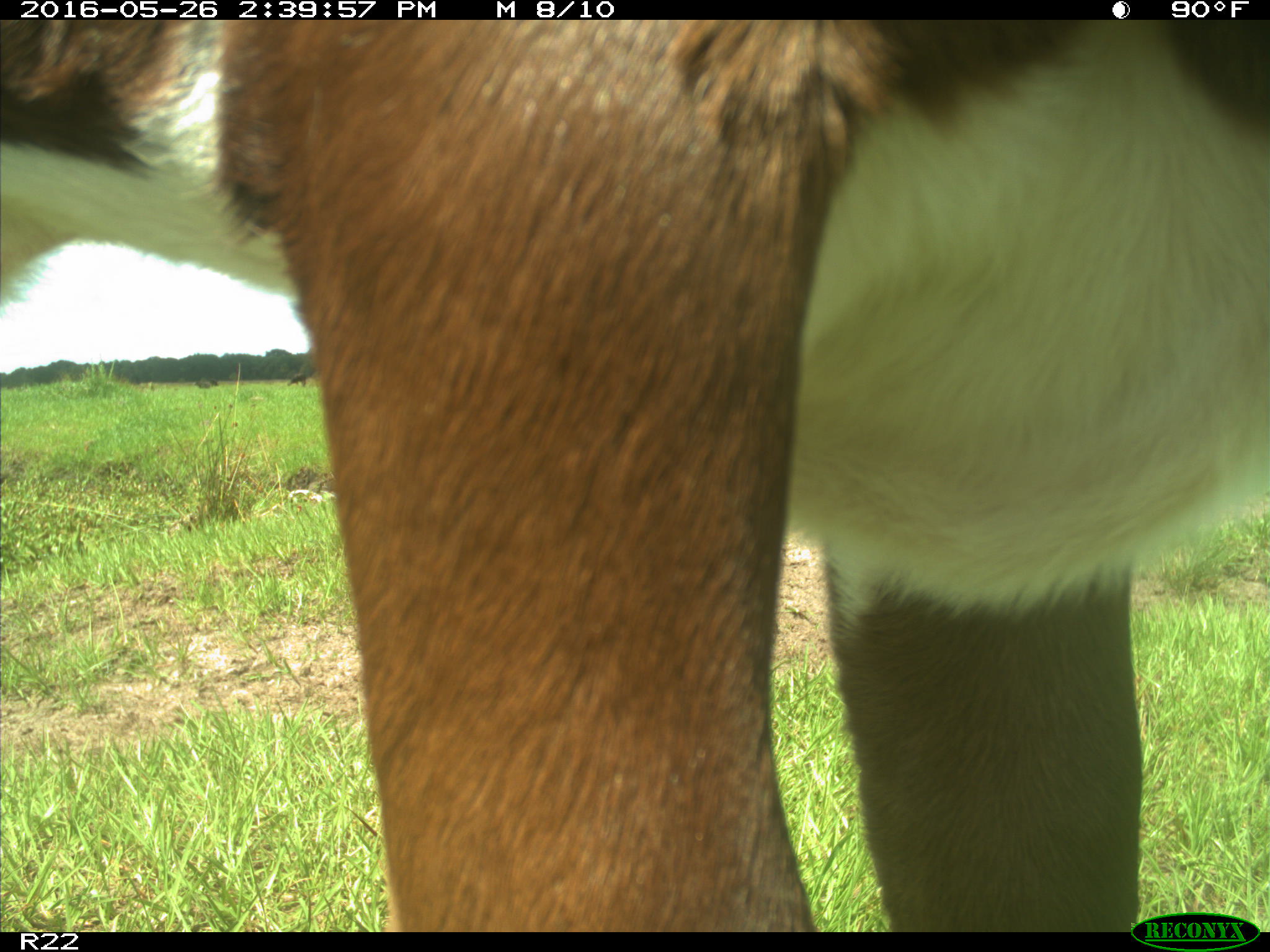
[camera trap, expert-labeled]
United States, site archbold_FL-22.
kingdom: Animalia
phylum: Chordata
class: Mammalia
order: Artiodactyla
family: Bovidae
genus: Bos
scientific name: Bos taurus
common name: domestic cow